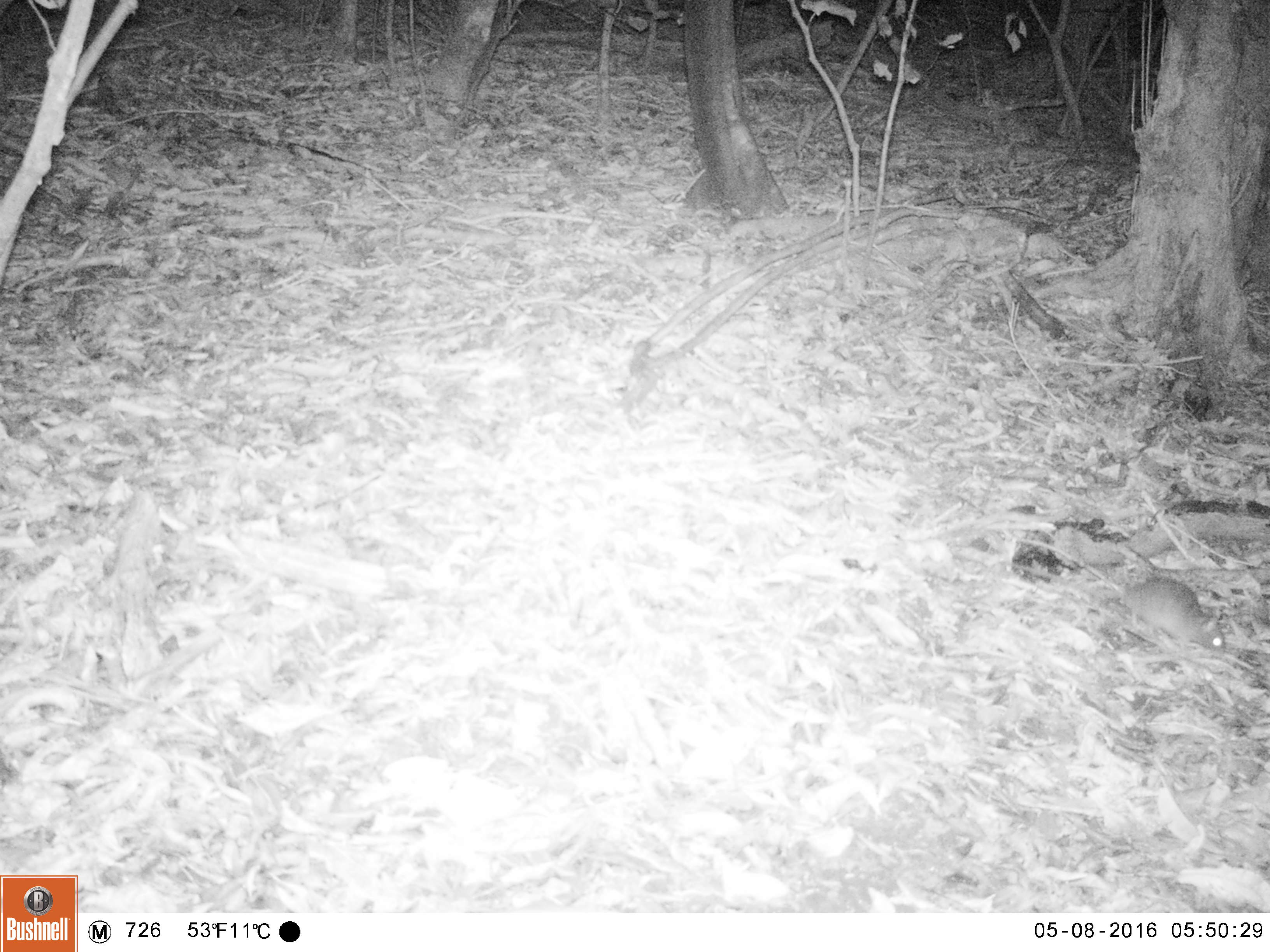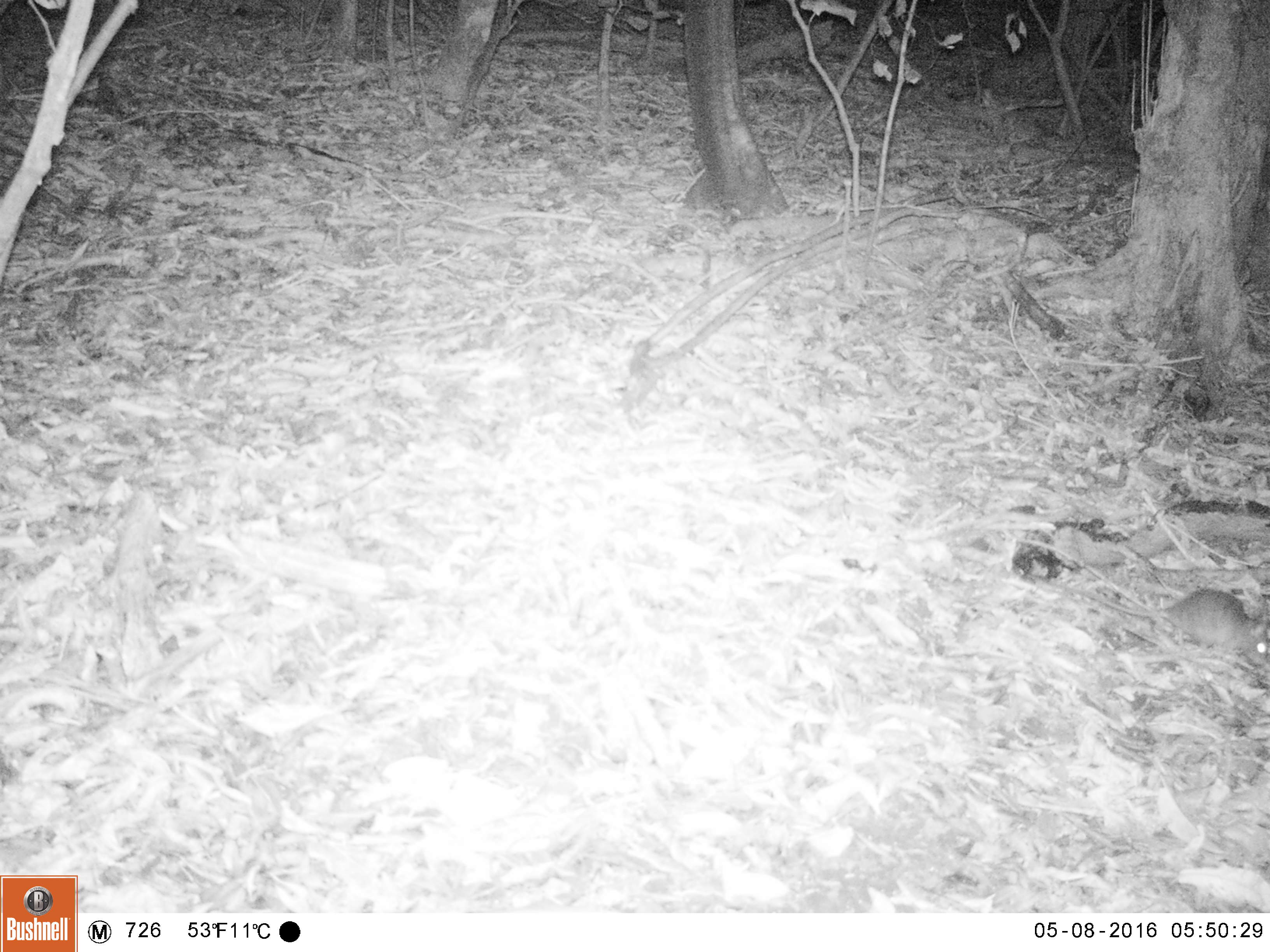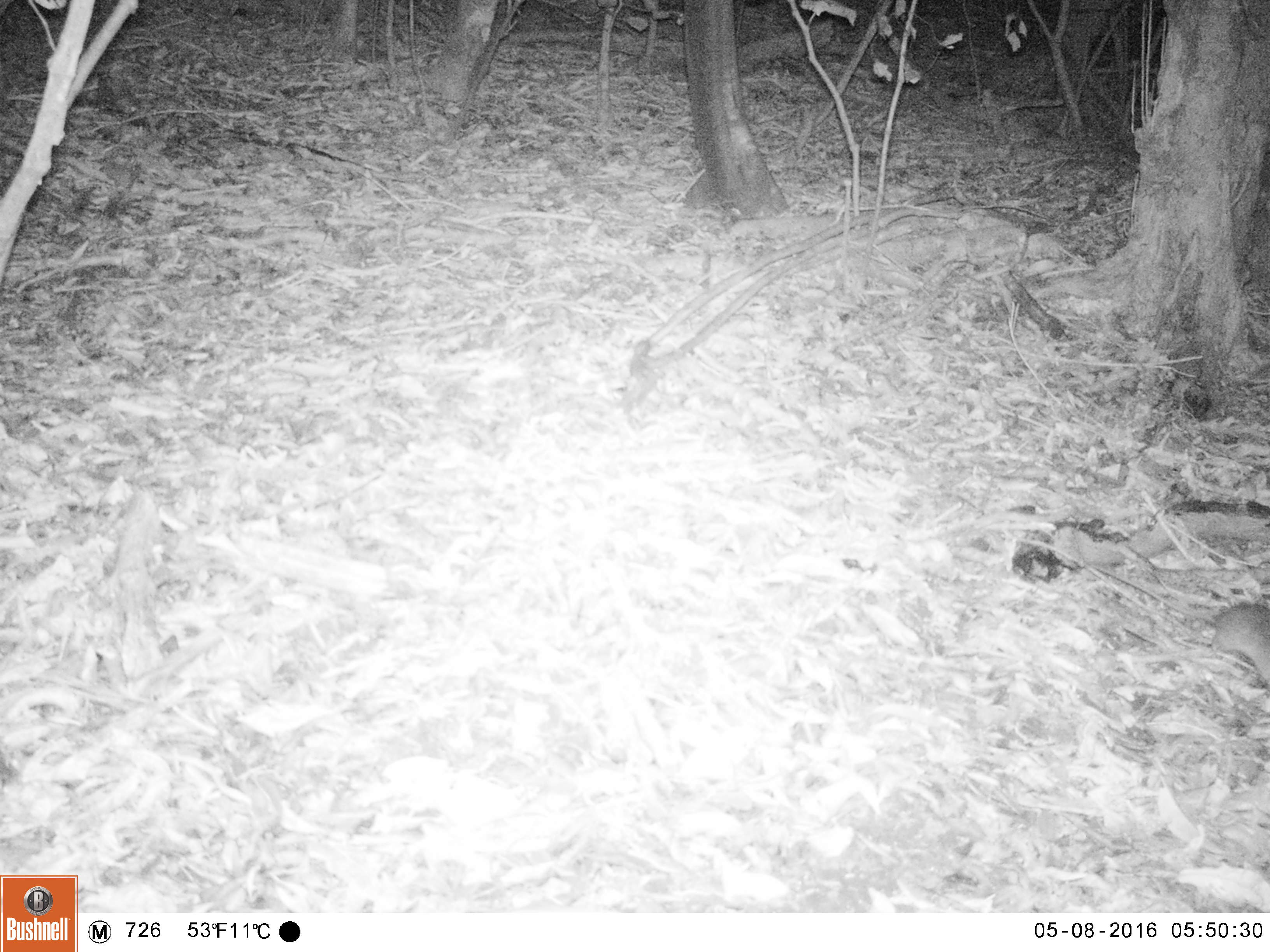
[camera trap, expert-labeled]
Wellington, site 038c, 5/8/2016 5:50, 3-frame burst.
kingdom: Animalia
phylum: Chordata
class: Mammalia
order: Rodentia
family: Muridae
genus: Rattus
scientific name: Rattus rattus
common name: ship rat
Ship rat (Rattus rattus).